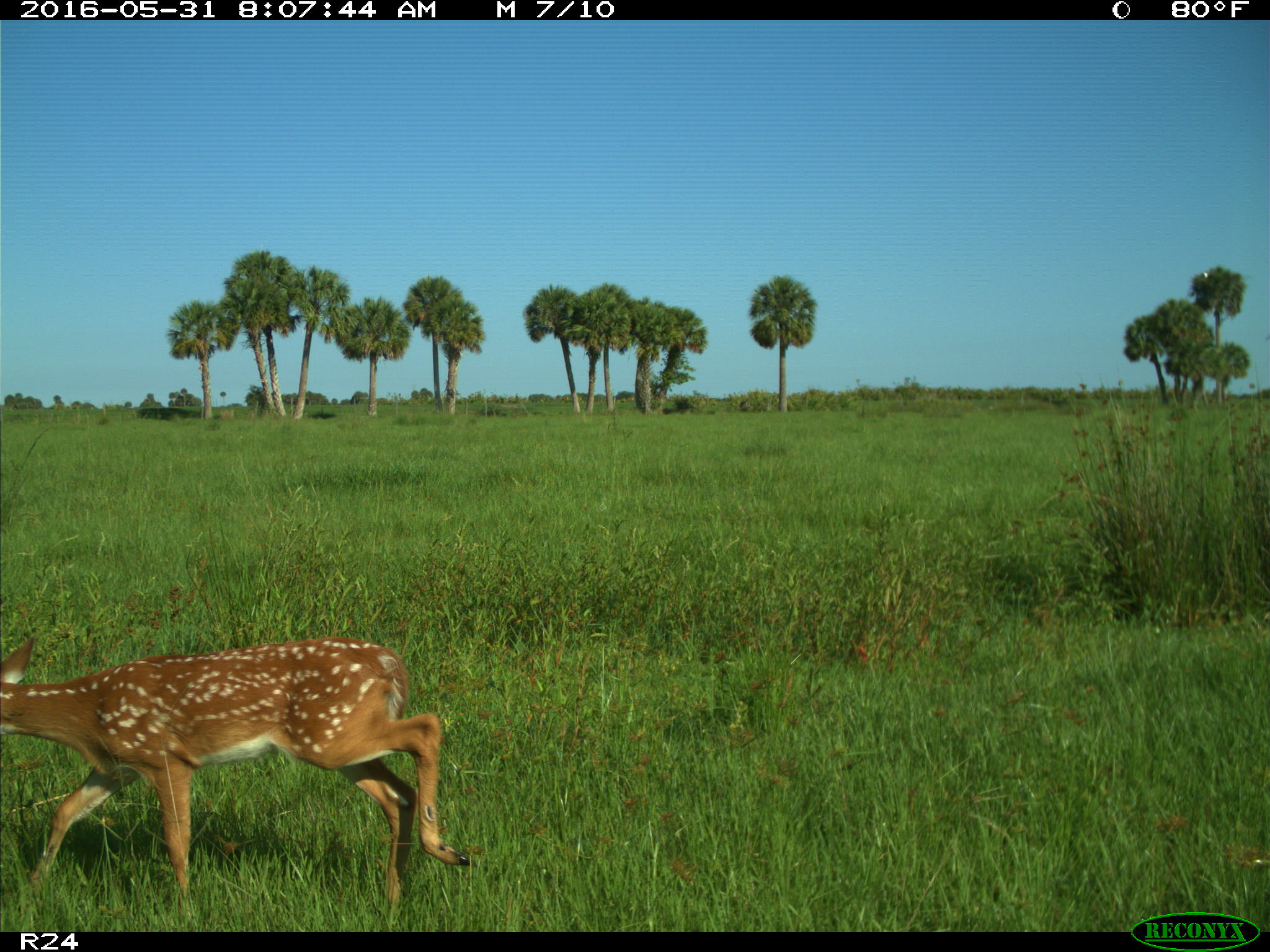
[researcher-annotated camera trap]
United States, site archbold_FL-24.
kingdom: Animalia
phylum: Chordata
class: Mammalia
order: Artiodactyla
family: Cervidae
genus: Odocoileus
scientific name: Odocoileus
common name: deer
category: unidentified deer